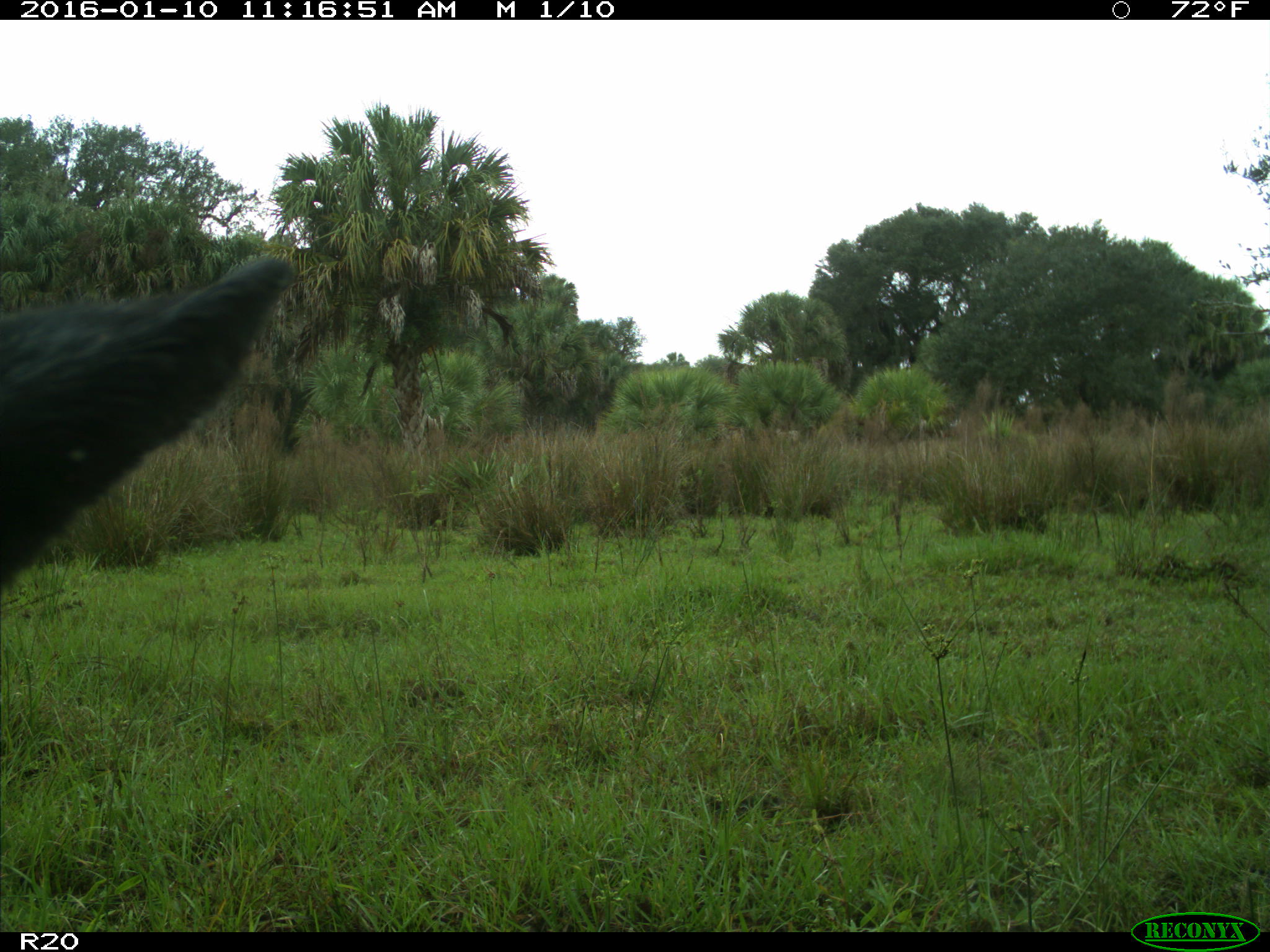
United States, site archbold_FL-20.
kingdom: Animalia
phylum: Chordata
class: Mammalia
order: Artiodactyla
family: Bovidae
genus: Bos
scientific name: Bos taurus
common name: domestic cow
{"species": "Bos taurus (domestic cow)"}